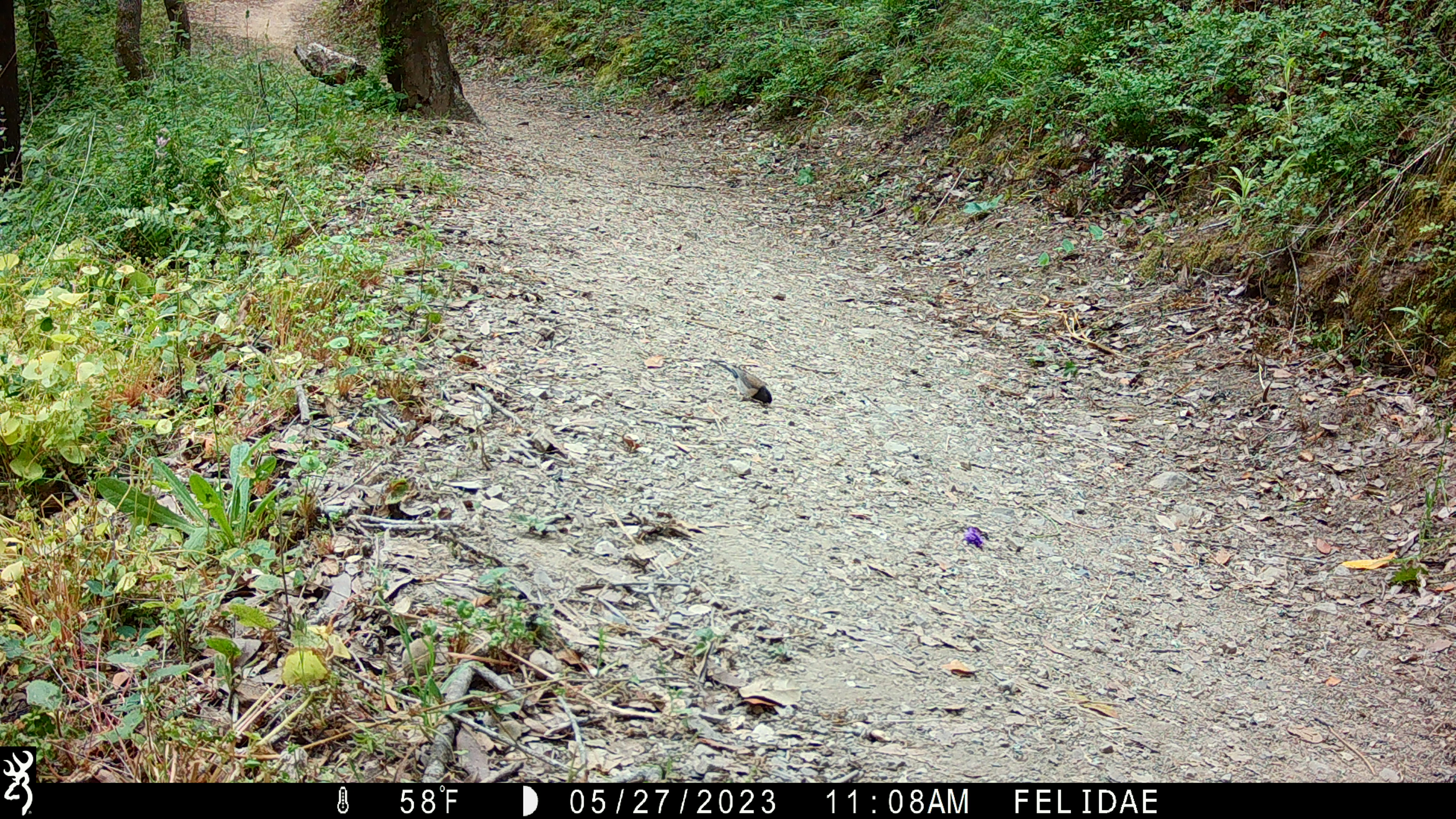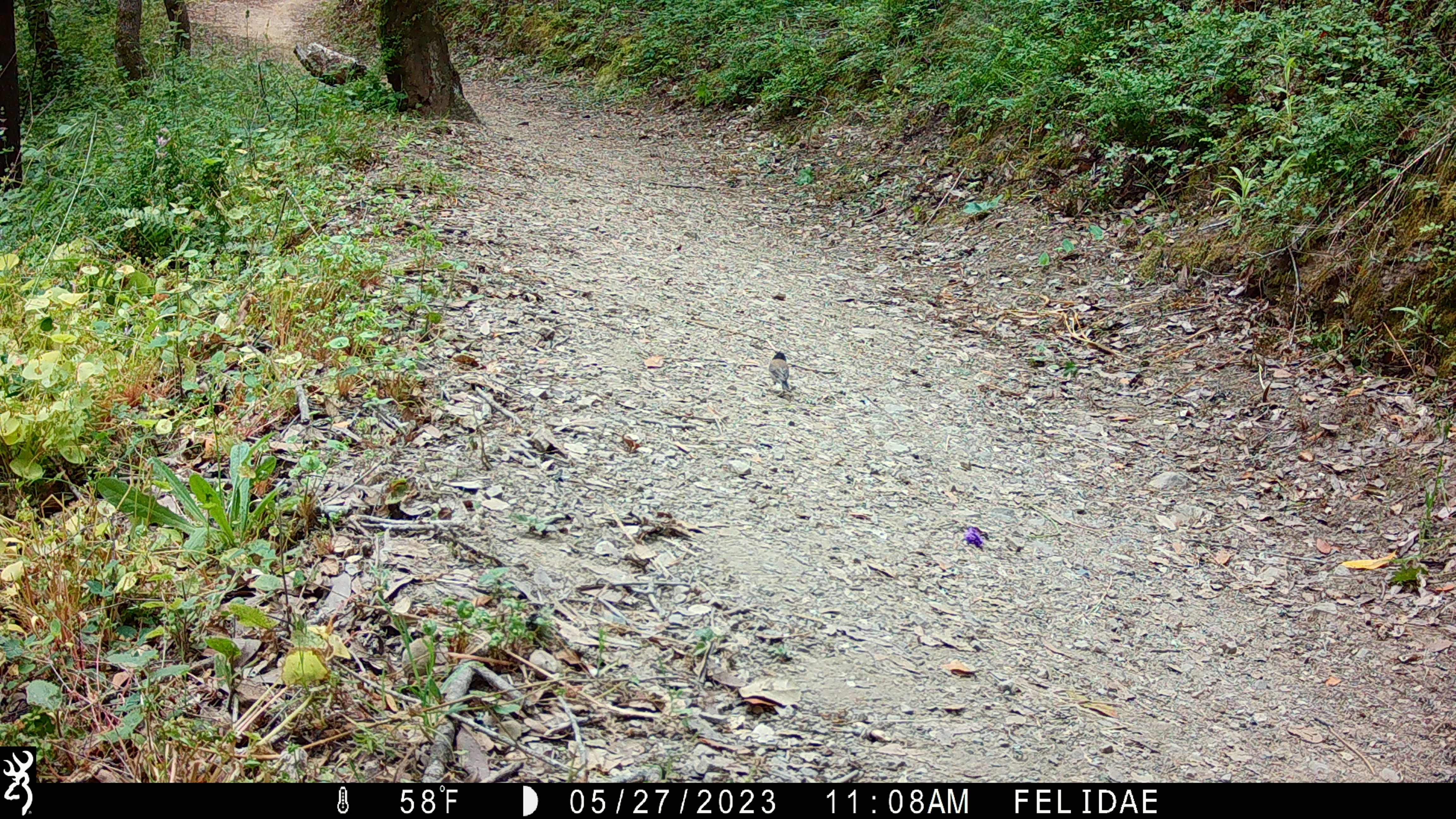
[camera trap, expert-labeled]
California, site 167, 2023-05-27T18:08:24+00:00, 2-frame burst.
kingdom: Animalia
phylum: Chordata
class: Aves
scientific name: Aves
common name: bird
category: unknown bird